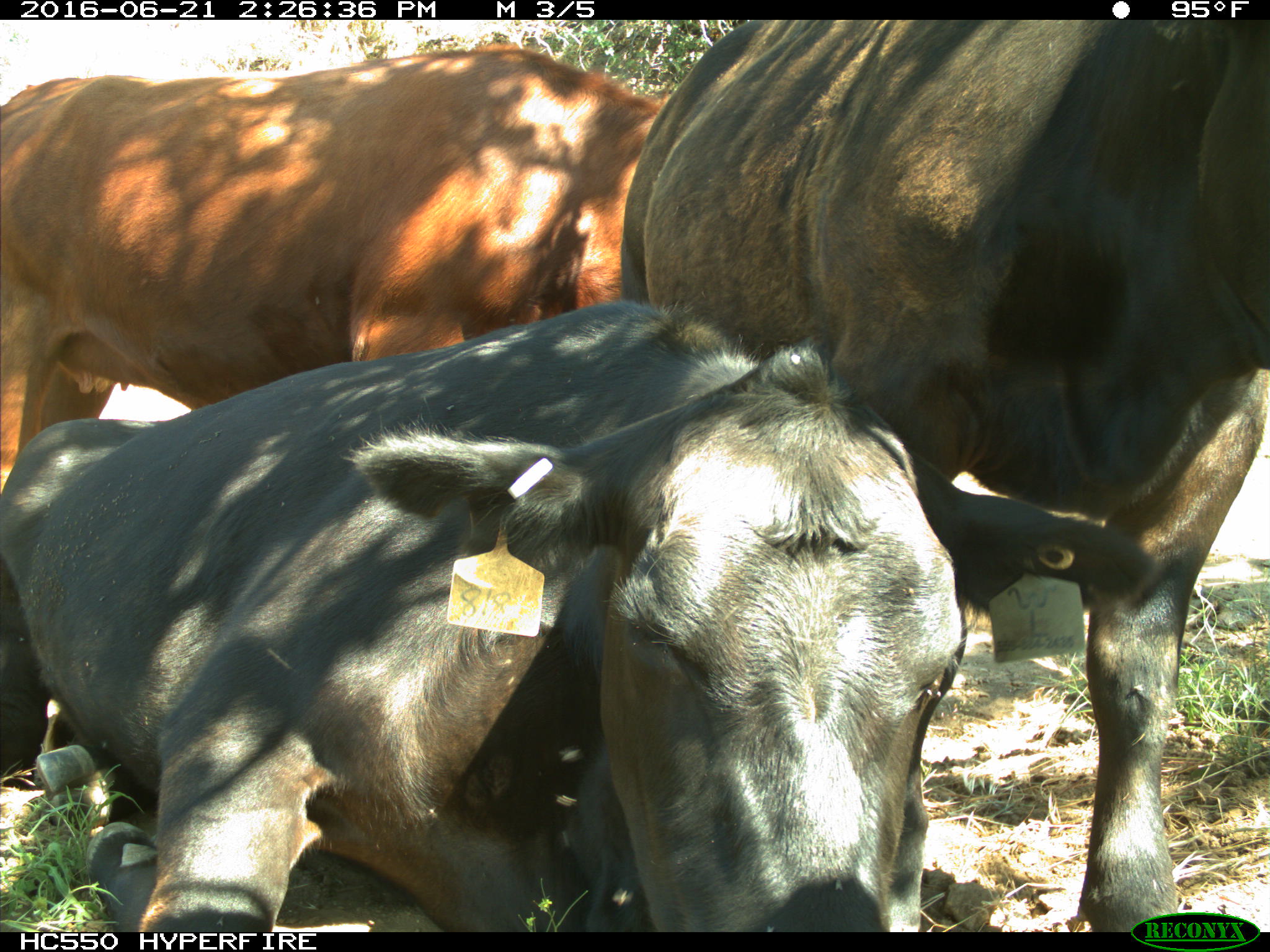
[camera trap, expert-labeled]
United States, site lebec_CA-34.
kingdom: Animalia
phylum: Chordata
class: Mammalia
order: Artiodactyla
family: Bovidae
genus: Bos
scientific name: Bos taurus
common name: domestic cow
Bos taurus (domestic cow).